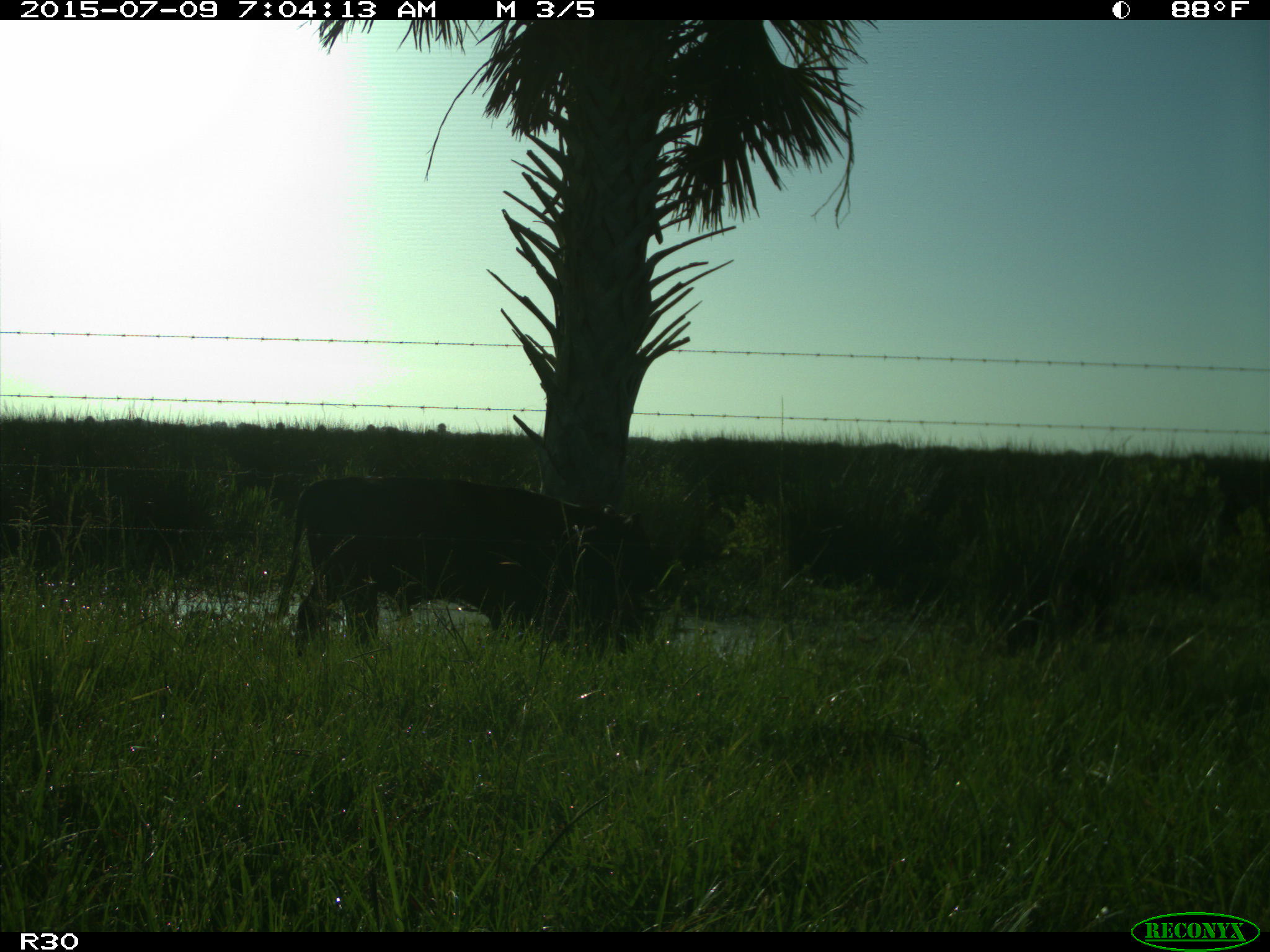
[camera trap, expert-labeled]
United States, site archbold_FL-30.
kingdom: Animalia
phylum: Chordata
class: Mammalia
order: Artiodactyla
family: Bovidae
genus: Bos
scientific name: Bos taurus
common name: domestic cow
Bos taurus (domestic cow).